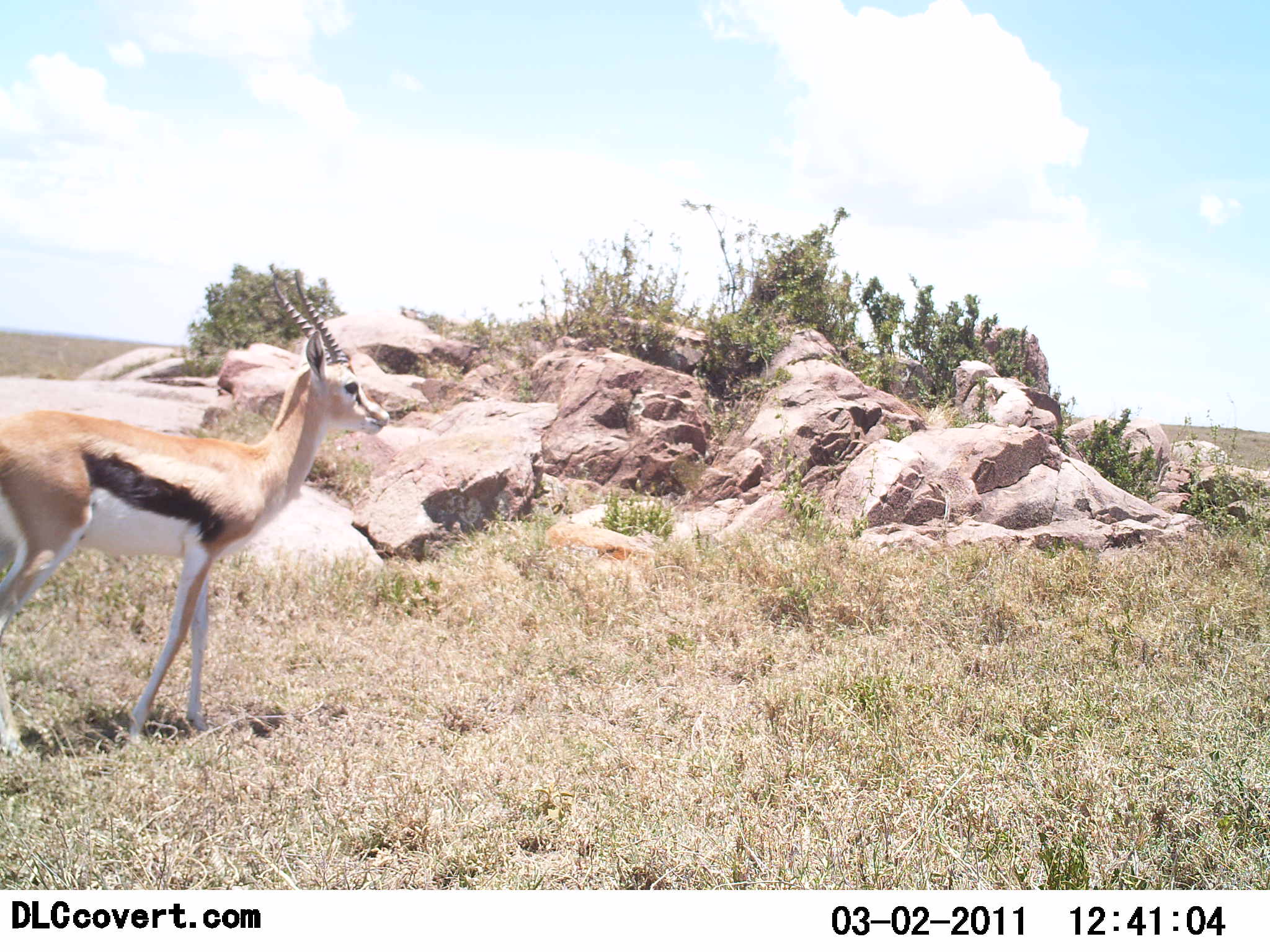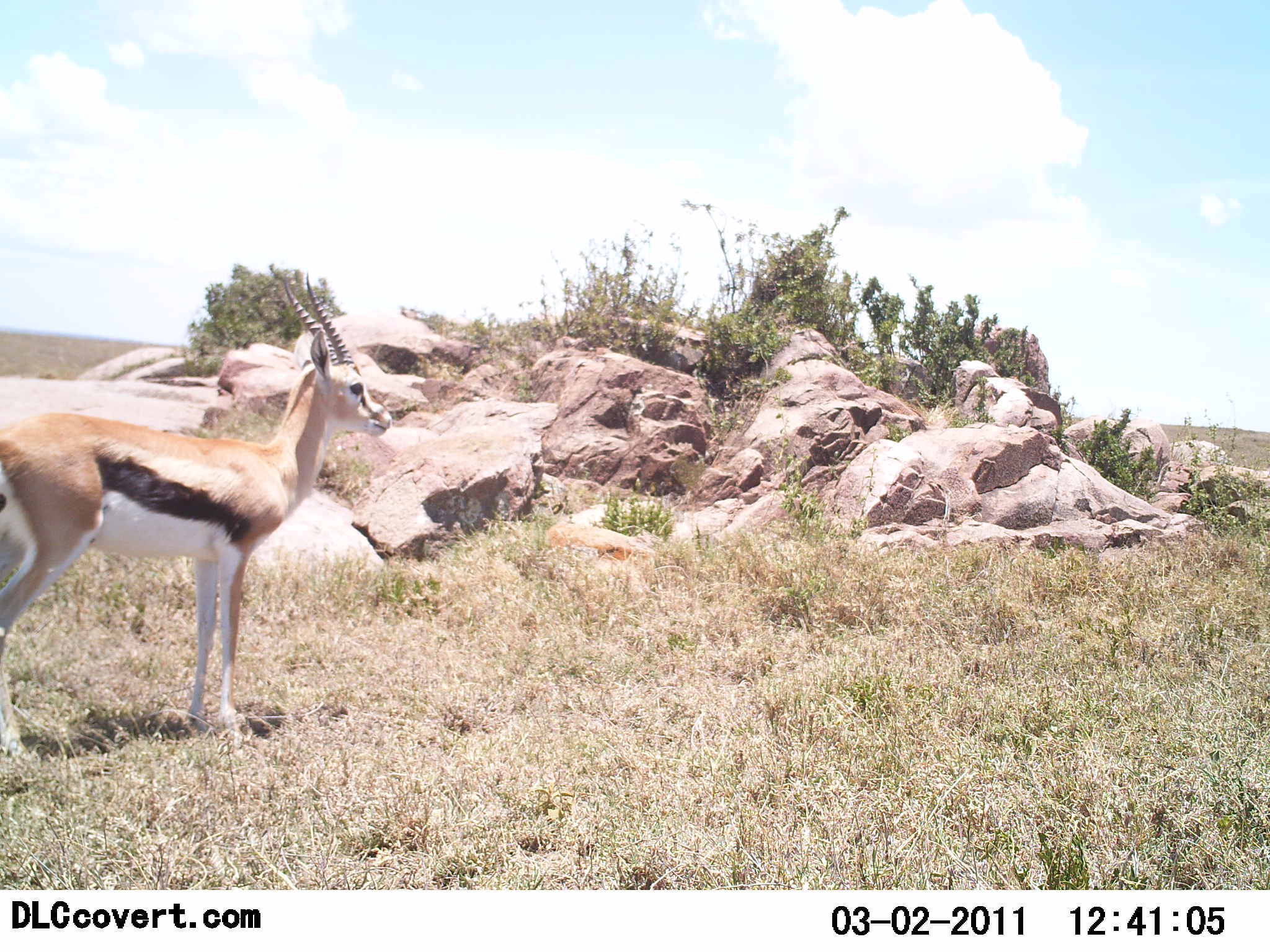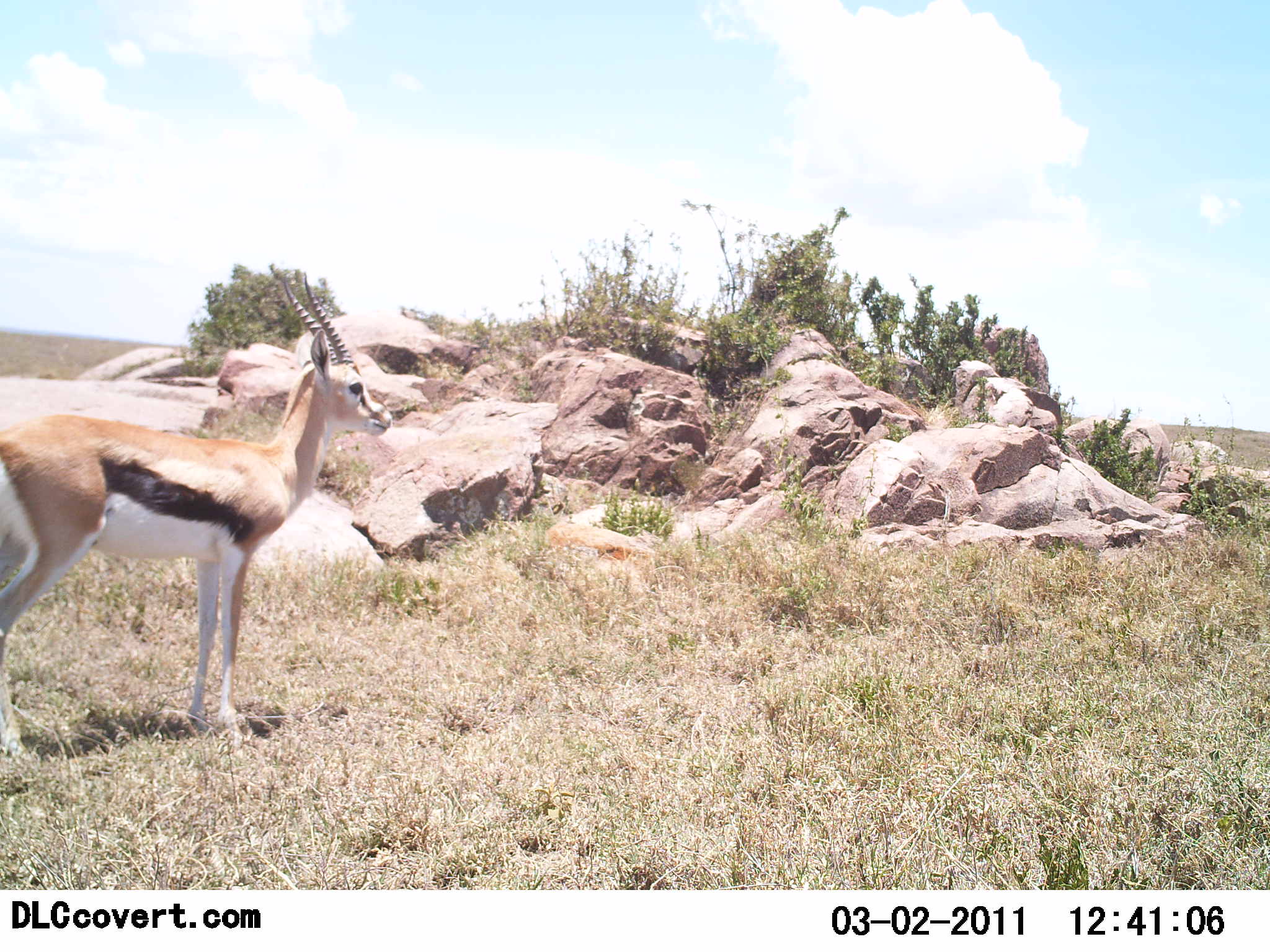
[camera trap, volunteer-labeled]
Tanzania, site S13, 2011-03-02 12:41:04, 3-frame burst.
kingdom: Animalia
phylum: Chordata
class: Mammalia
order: Artiodactyla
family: Bovidae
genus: Eudorcas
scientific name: Eudorcas thomsonii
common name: thomson's gazelle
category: gazellethomsons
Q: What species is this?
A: Gazellethomsons (thomson's gazelle) (Eudorcas thomsonii).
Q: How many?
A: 1.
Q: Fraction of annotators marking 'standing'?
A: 43%.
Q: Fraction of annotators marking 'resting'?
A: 0%.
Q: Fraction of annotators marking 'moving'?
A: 64%.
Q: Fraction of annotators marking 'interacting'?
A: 0%.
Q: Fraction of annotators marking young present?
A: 0%.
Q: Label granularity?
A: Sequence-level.